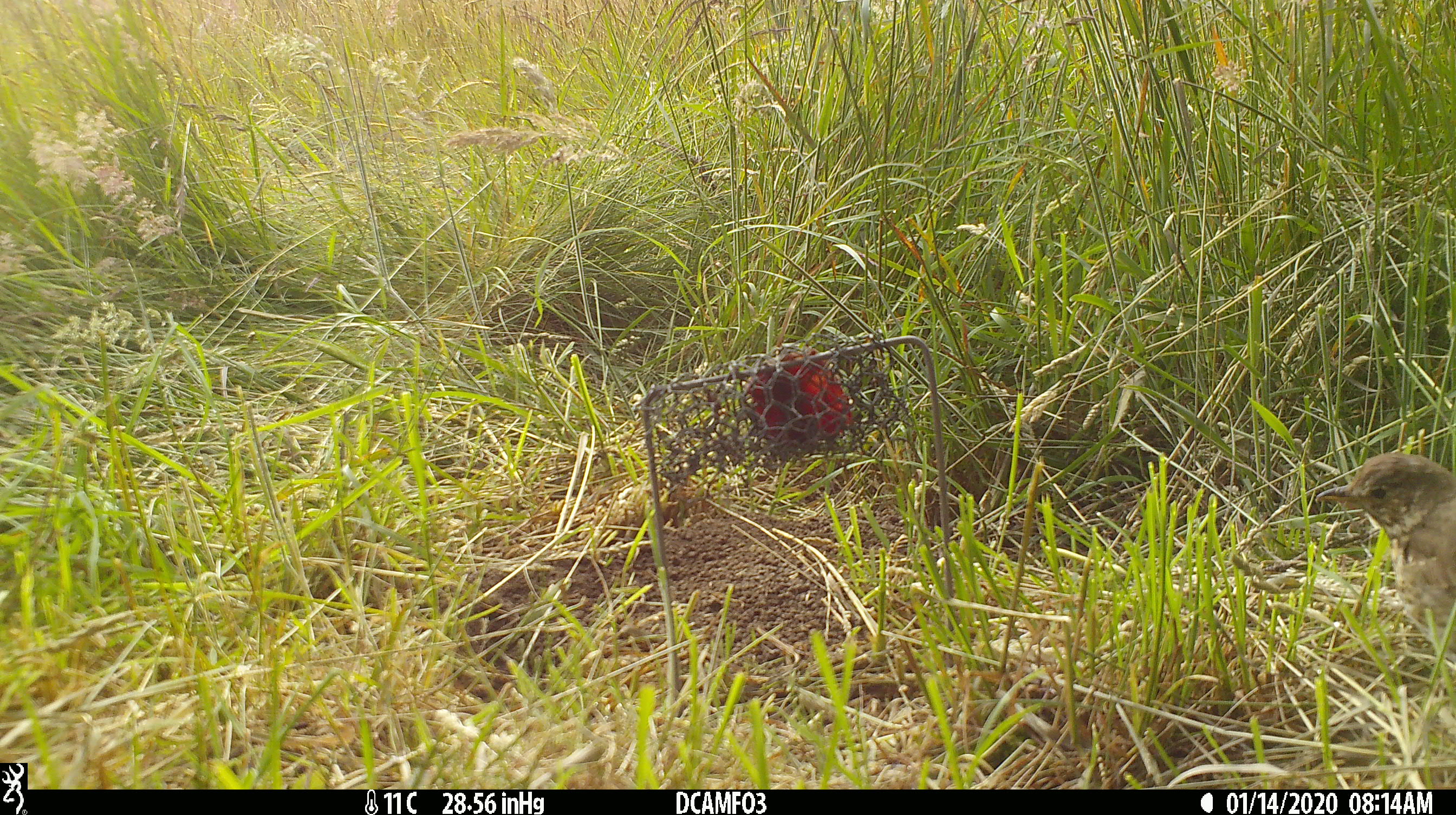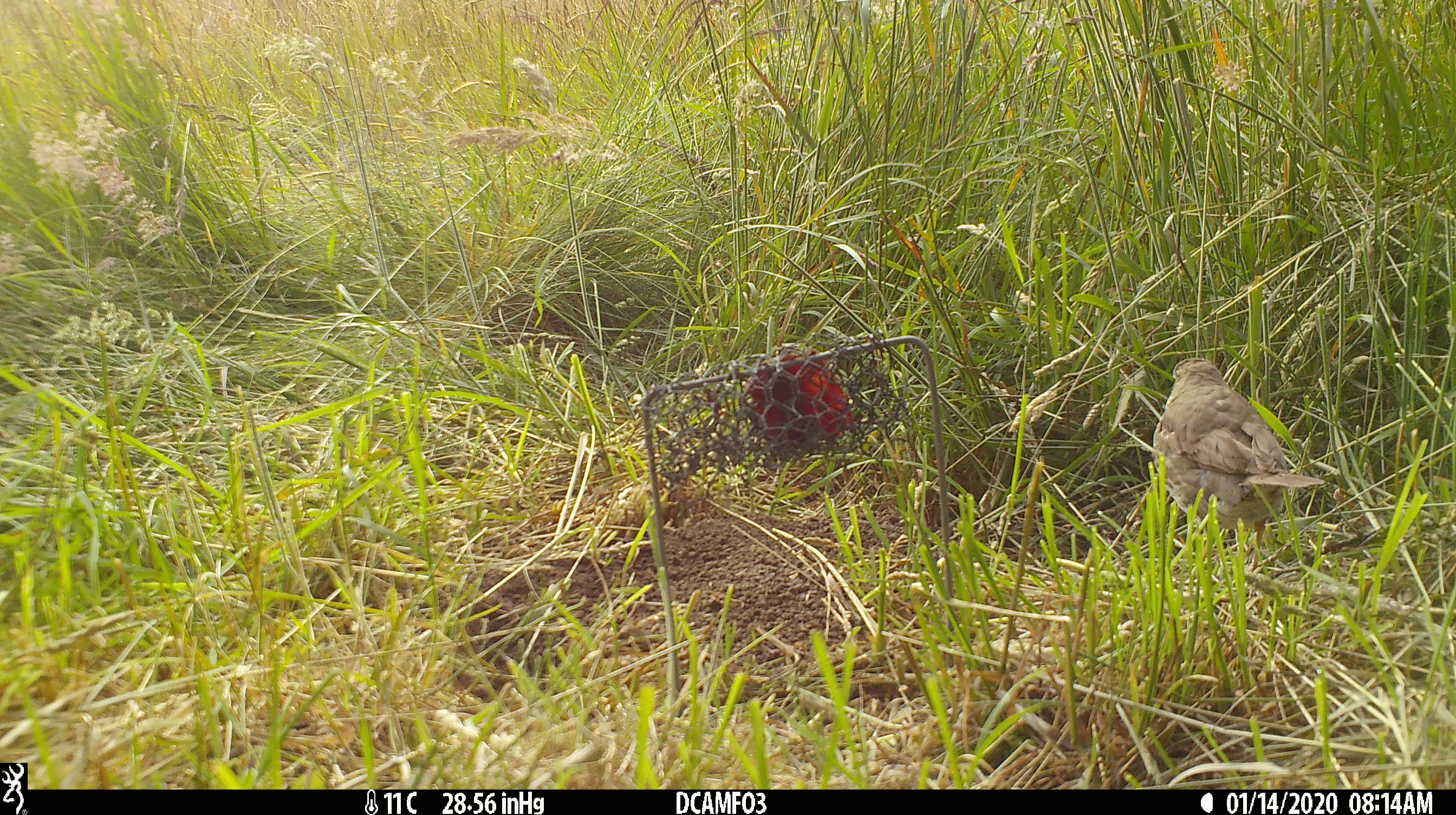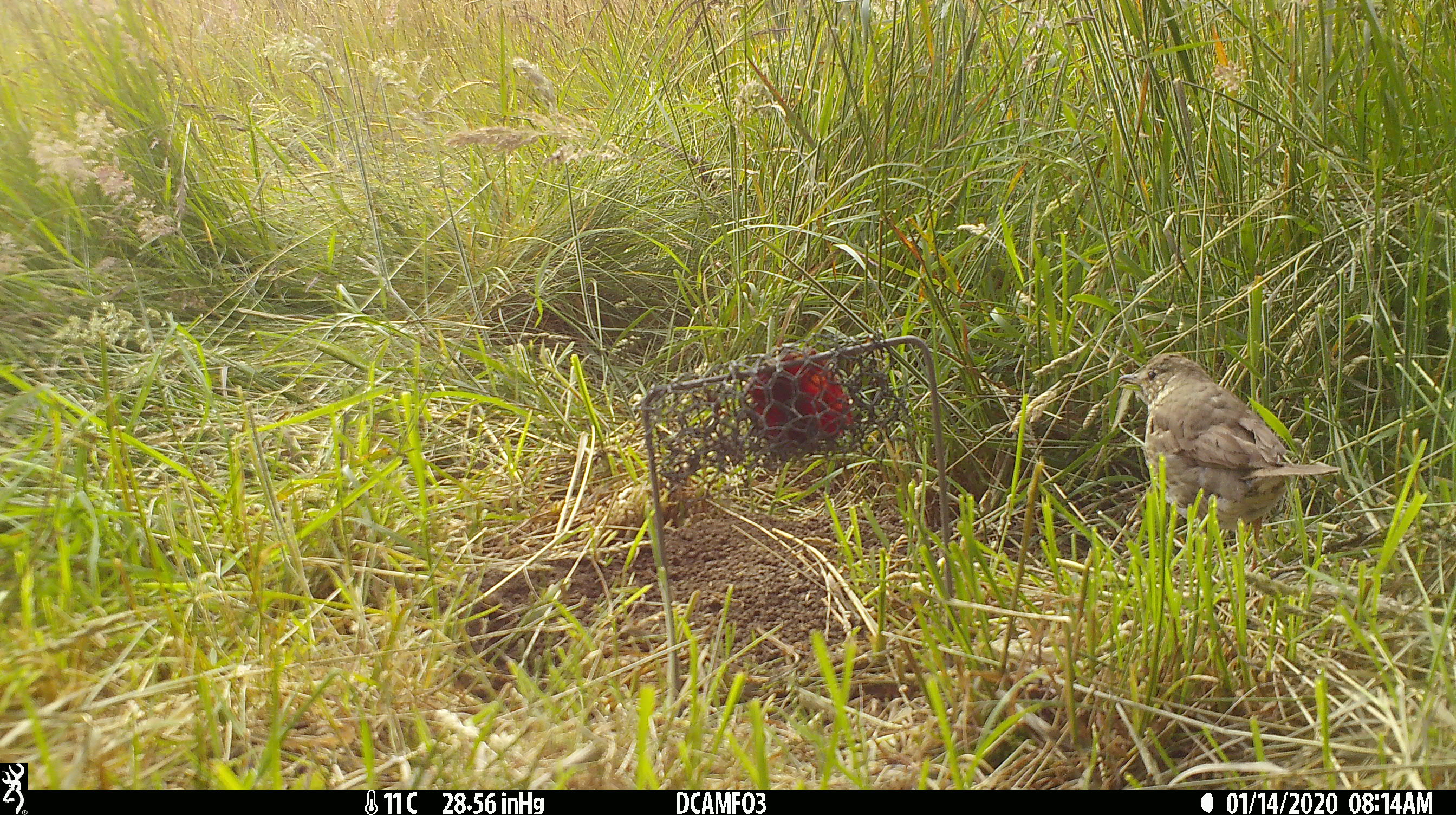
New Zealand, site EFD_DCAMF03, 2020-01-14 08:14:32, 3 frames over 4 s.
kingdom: Animalia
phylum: Chordata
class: Aves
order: Passeriformes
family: Turdidae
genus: Turdus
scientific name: Turdus philomelos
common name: song thrush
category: thrush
Thrush (song thrush) (Turdus philomelos).